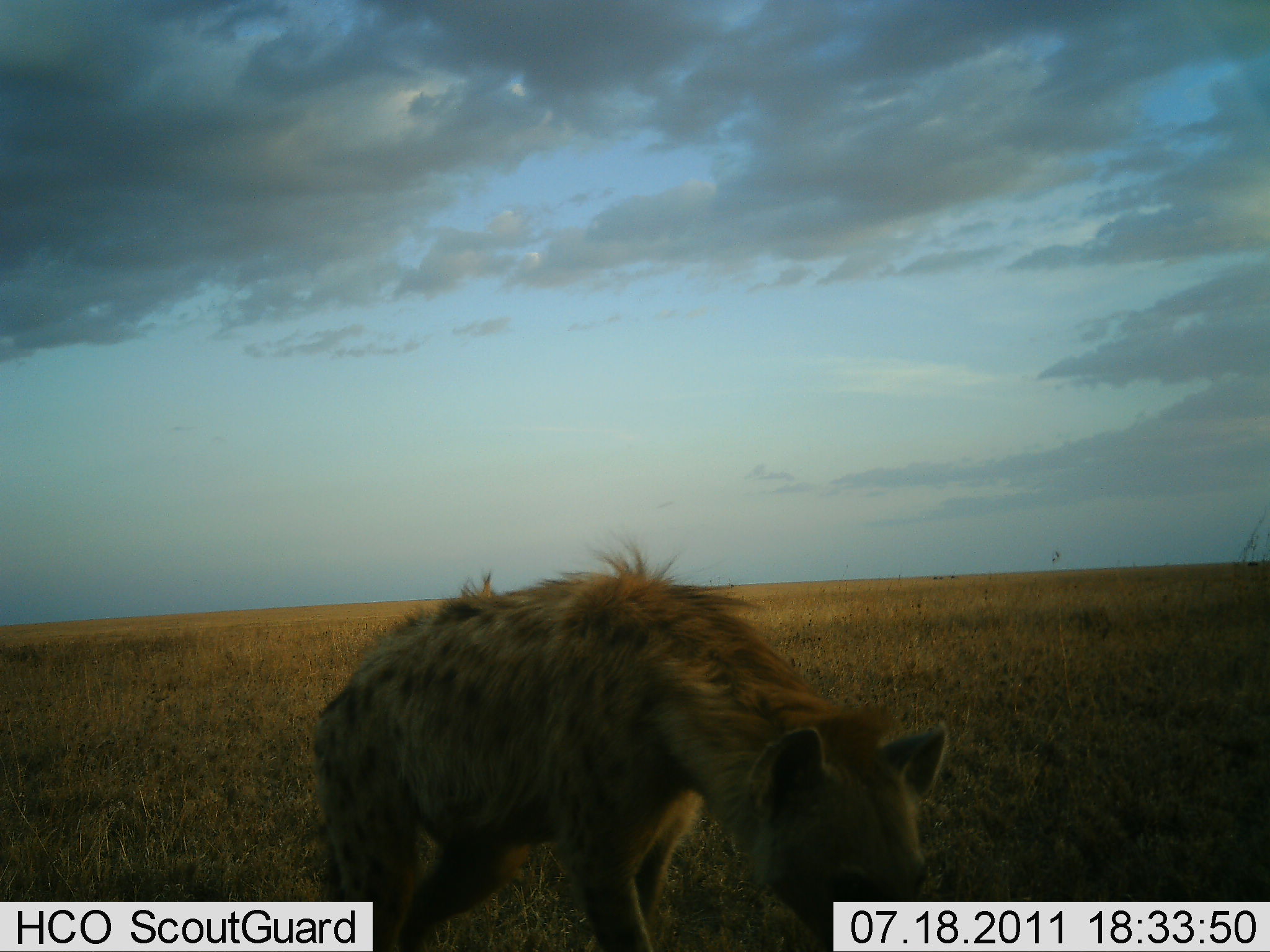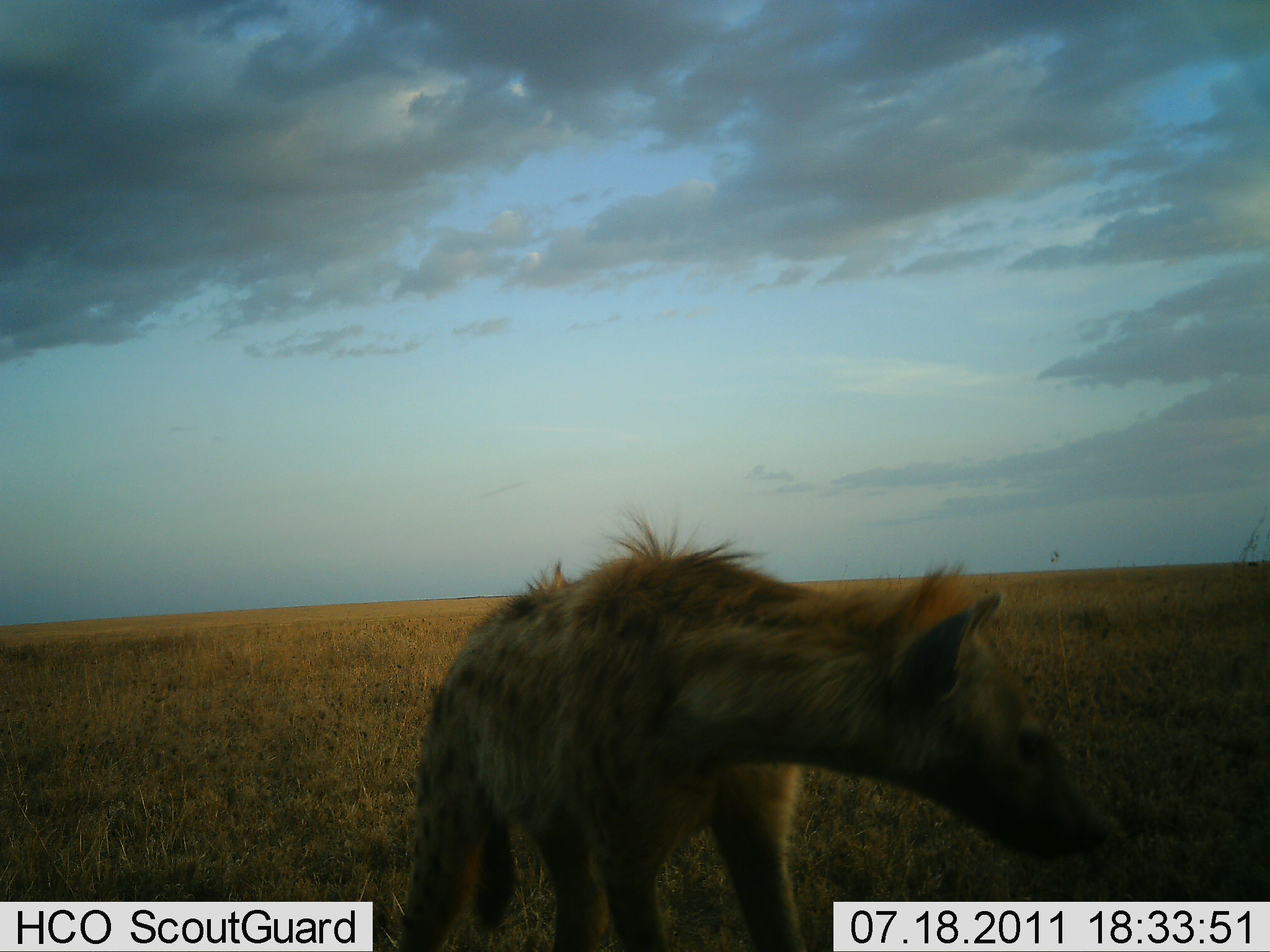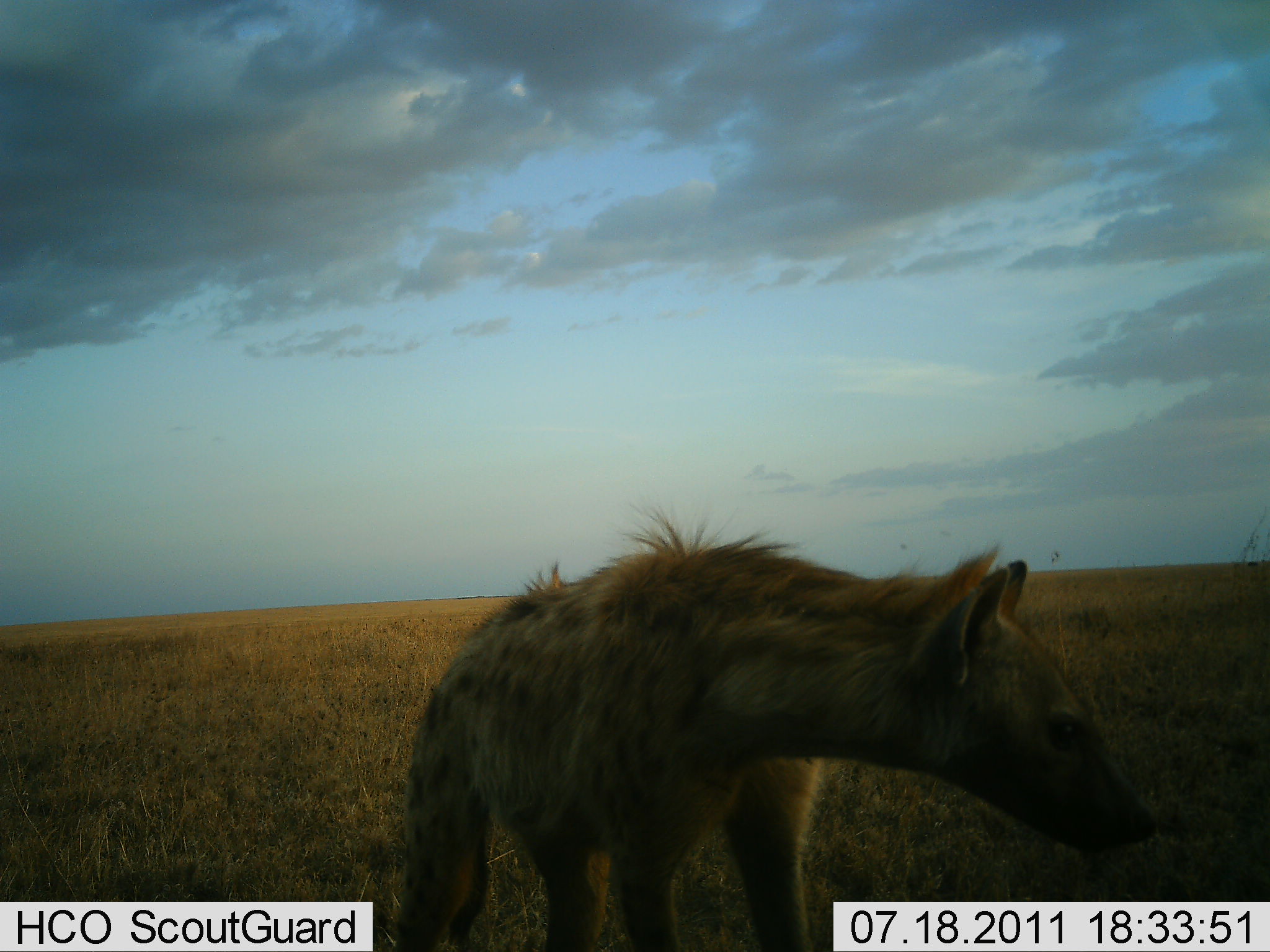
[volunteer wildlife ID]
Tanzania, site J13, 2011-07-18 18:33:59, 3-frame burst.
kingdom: Animalia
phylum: Chordata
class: Mammalia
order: Carnivora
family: Hyaenidae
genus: Crocuta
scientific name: Crocuta crocuta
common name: spotted hyena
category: hyenaspotted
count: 1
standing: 70%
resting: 0%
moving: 40%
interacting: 0%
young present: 0%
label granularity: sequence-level